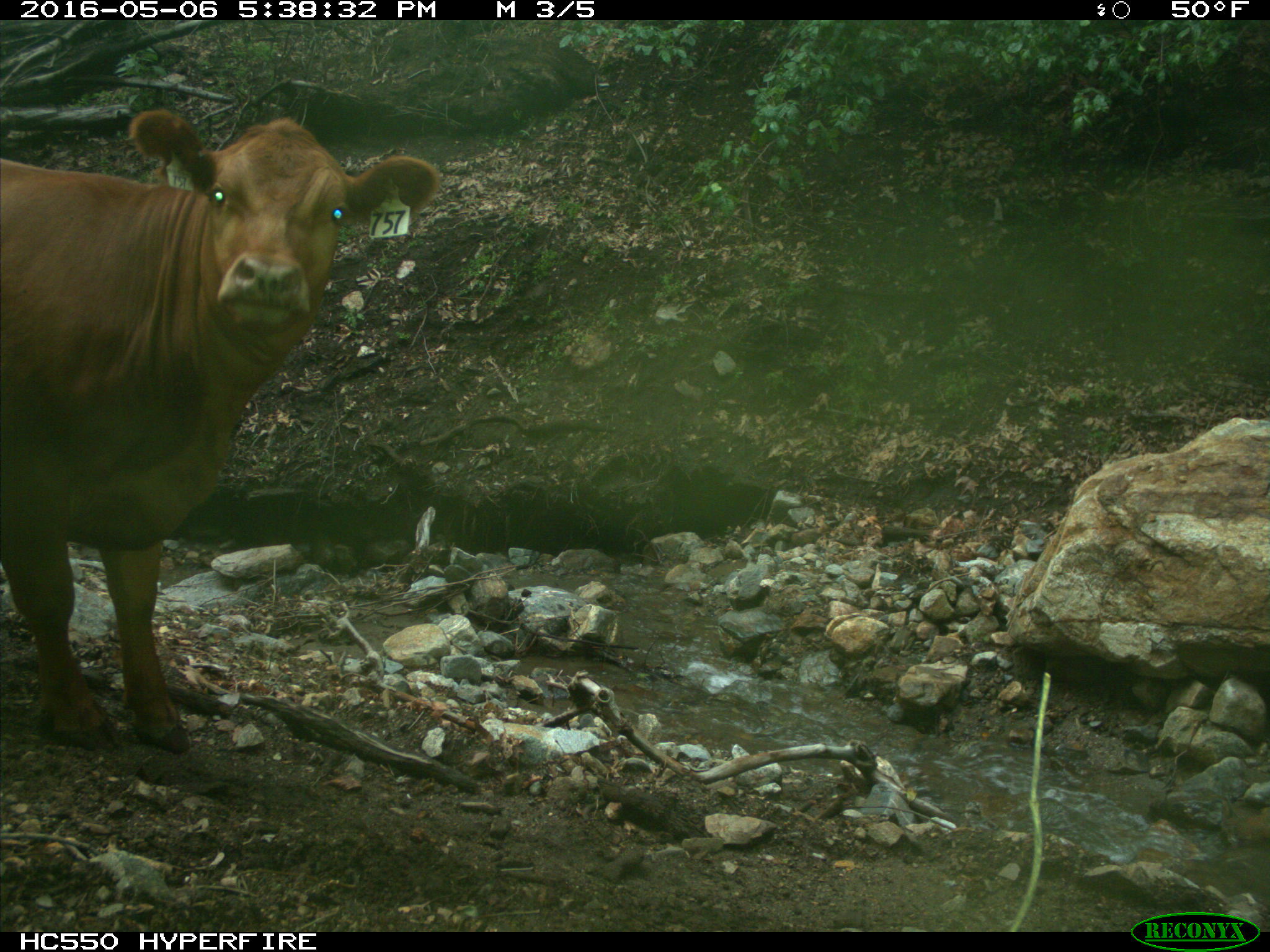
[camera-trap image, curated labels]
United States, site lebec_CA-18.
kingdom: Animalia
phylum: Chordata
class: Mammalia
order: Artiodactyla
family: Bovidae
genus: Bos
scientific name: Bos taurus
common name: domestic cow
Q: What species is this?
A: Bos taurus (domestic cow).